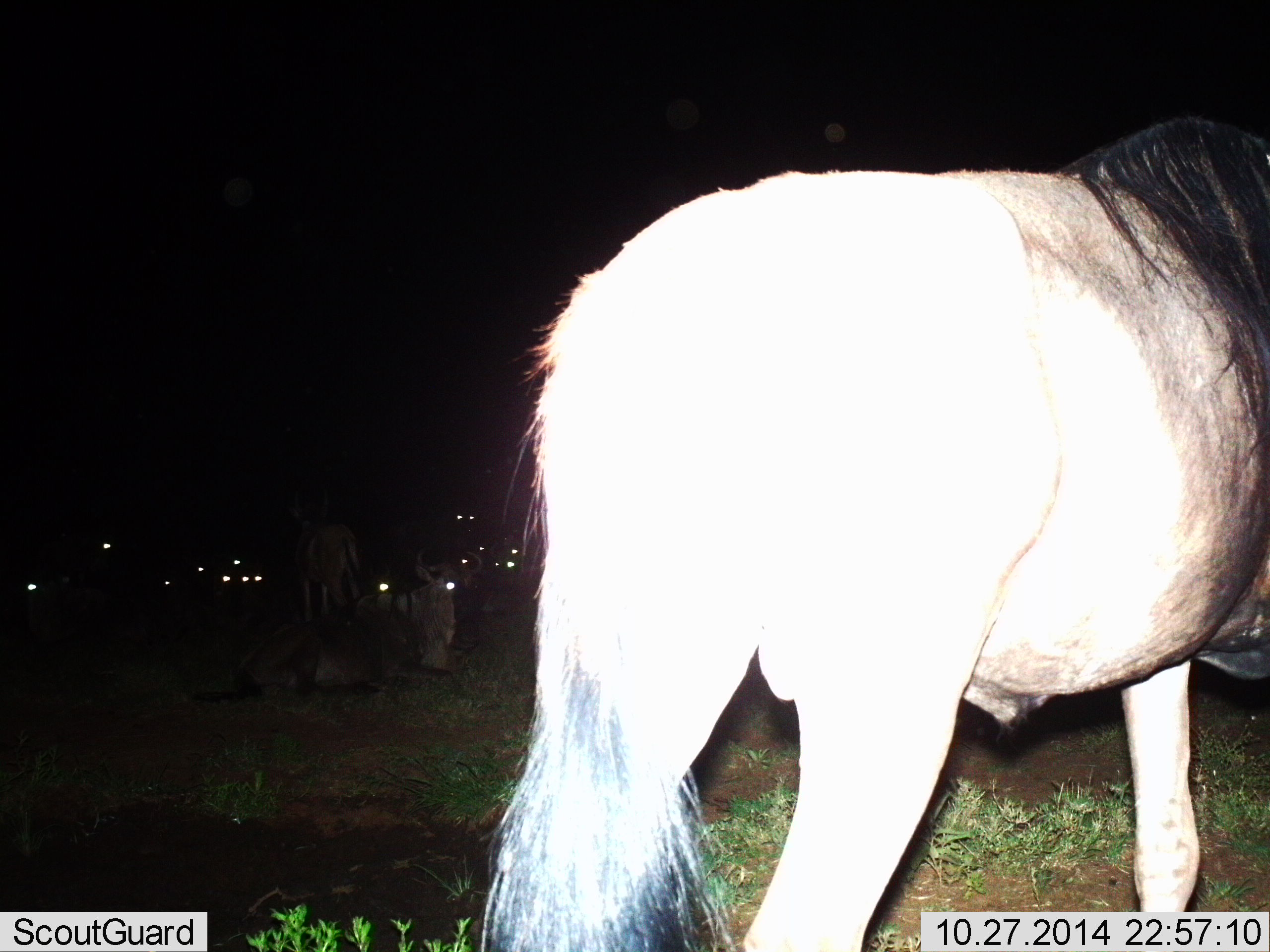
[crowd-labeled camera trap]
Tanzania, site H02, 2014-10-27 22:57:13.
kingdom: Animalia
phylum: Chordata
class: Mammalia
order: Artiodactyla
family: Bovidae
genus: Connochaetes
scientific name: Connochaetes taurinus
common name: blue wildebeest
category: wildebeest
Wildebeest (blue wildebeest) (Connochaetes taurinus), count 11-50. Behavior (volunteer vote fractions): standing 80%, resting 50%, moving 10%, interacting 0%. Young present (vote fraction): 0%. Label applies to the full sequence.